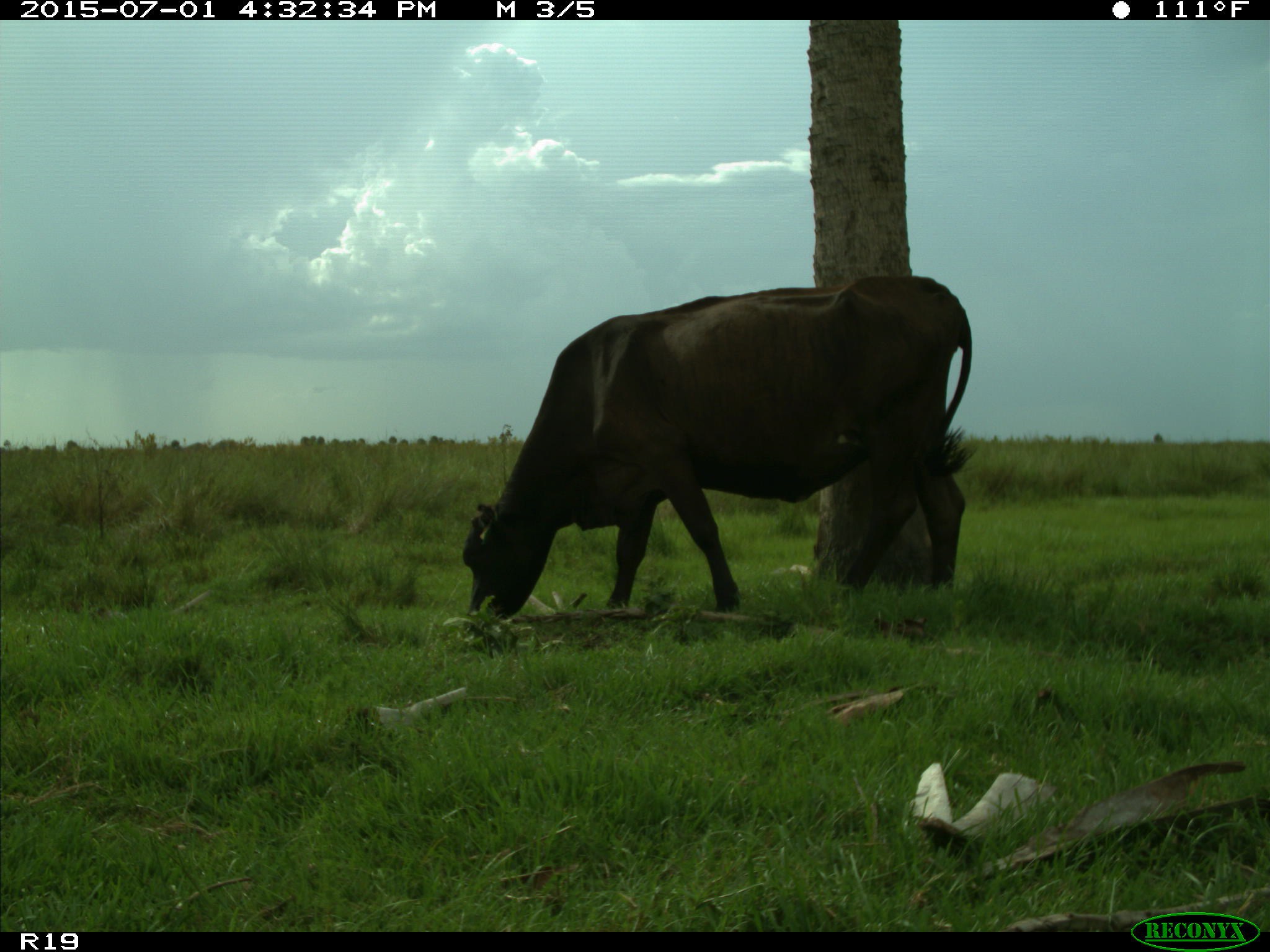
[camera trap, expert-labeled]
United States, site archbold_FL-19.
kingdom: Animalia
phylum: Chordata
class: Mammalia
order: Artiodactyla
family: Bovidae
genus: Bos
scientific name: Bos taurus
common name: domestic cow